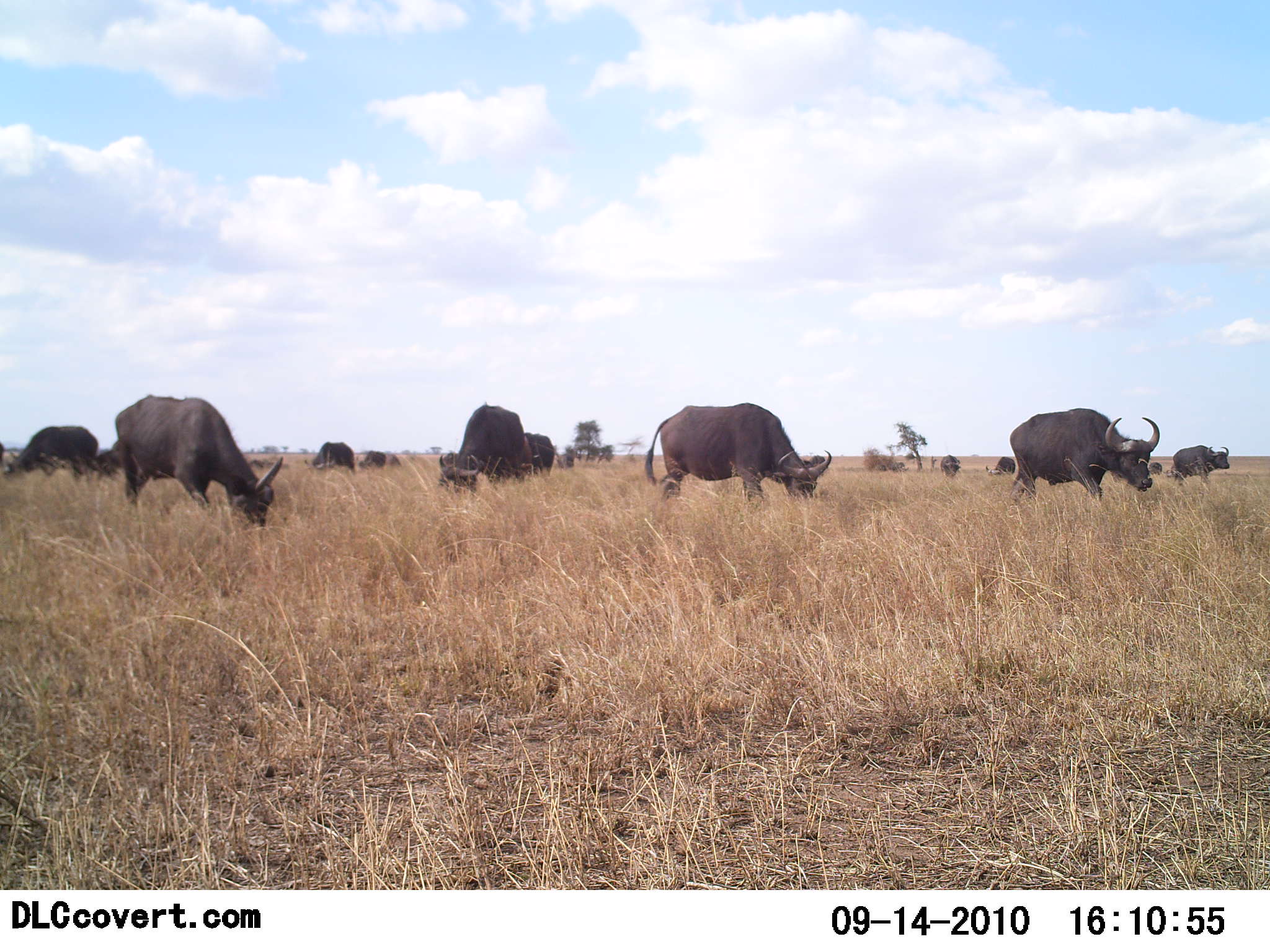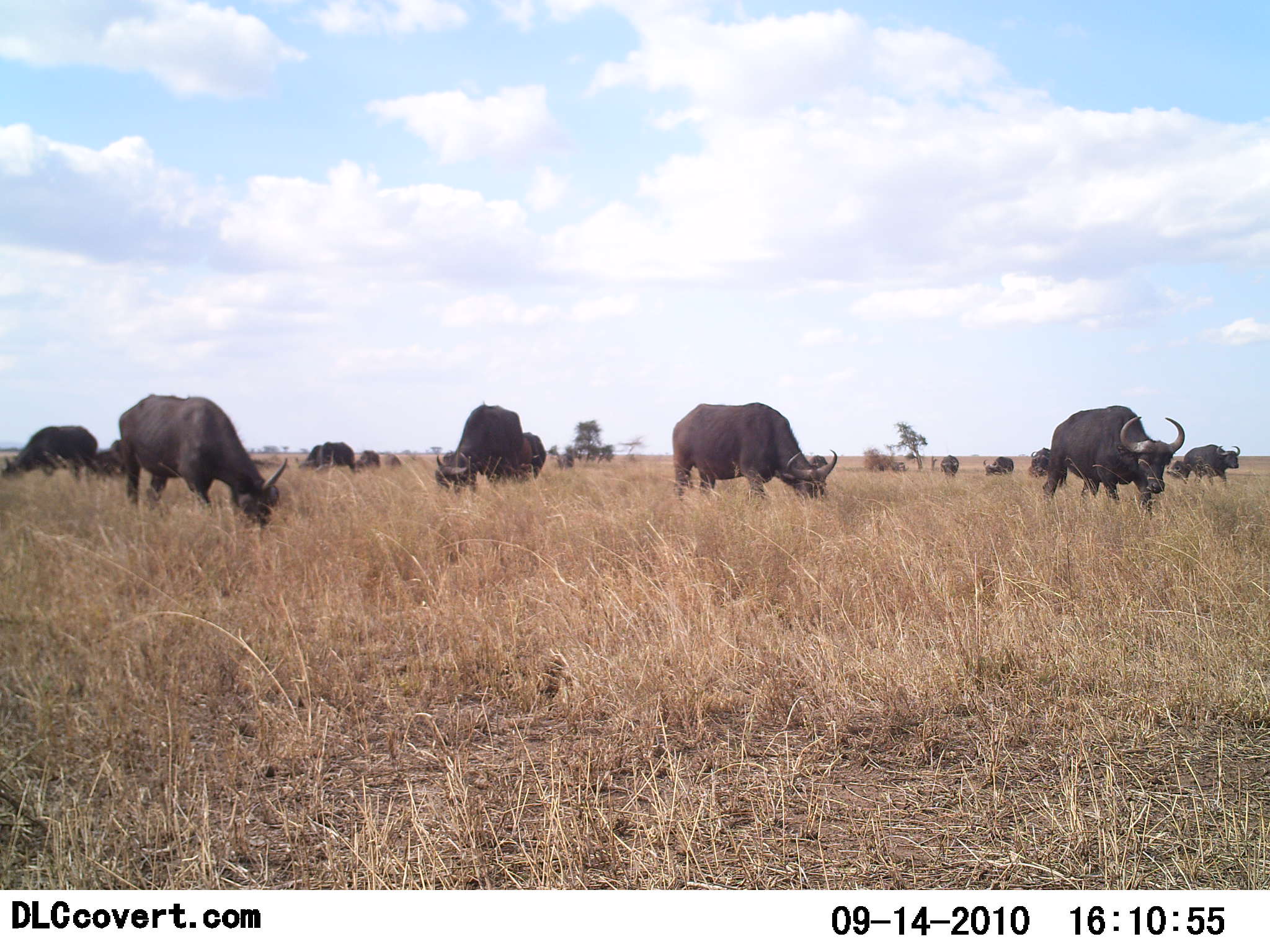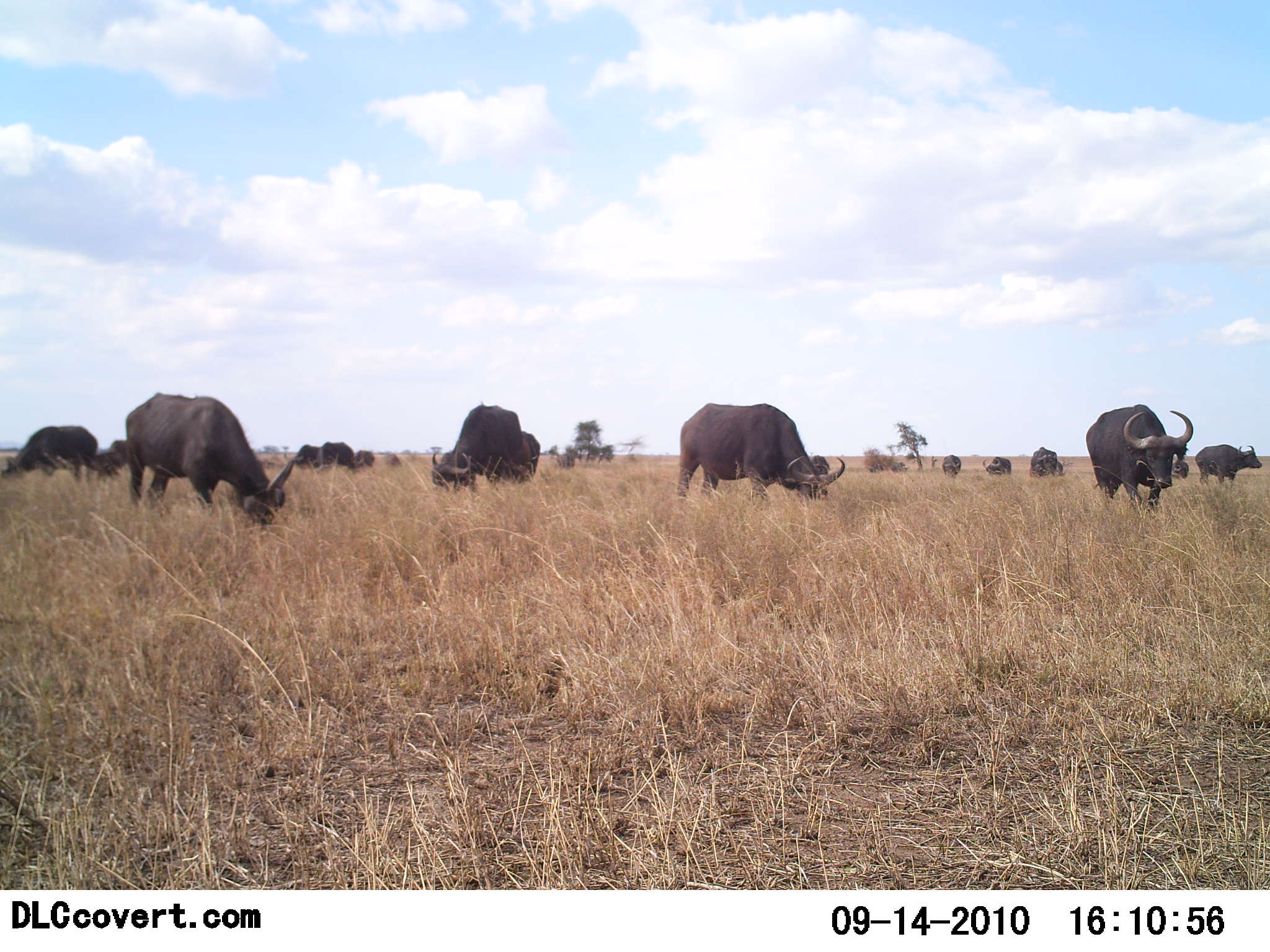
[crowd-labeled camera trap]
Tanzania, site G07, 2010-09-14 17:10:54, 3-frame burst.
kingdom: Animalia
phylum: Chordata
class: Mammalia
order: Artiodactyla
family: Bovidae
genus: Syncerus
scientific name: Syncerus caffer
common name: cape buffalo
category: buffalo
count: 11-50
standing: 25%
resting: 0%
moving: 35%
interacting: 5%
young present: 0%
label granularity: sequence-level